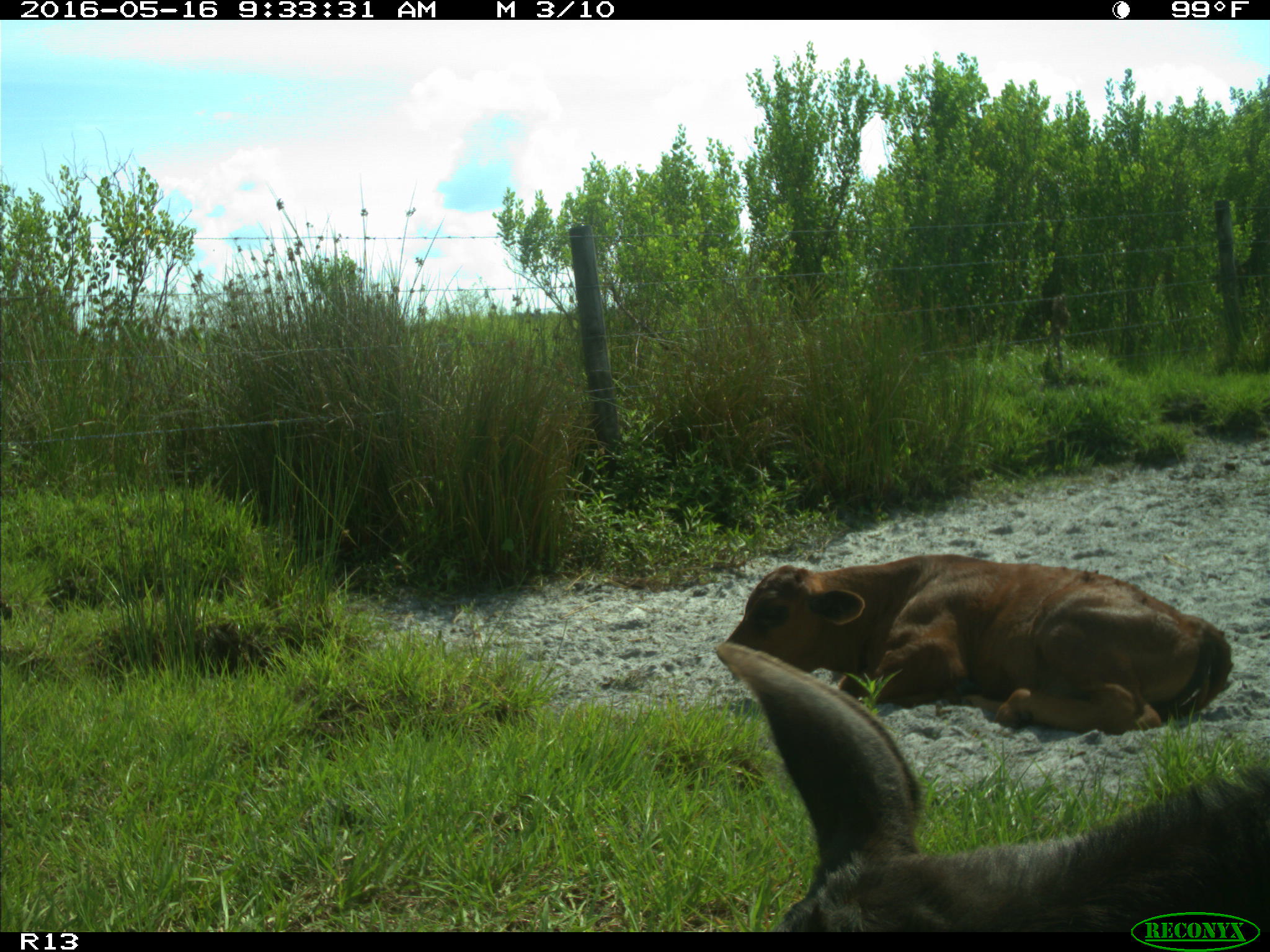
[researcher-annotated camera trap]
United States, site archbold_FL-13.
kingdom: Animalia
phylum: Chordata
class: Mammalia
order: Artiodactyla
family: Bovidae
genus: Bos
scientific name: Bos taurus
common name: domestic cow